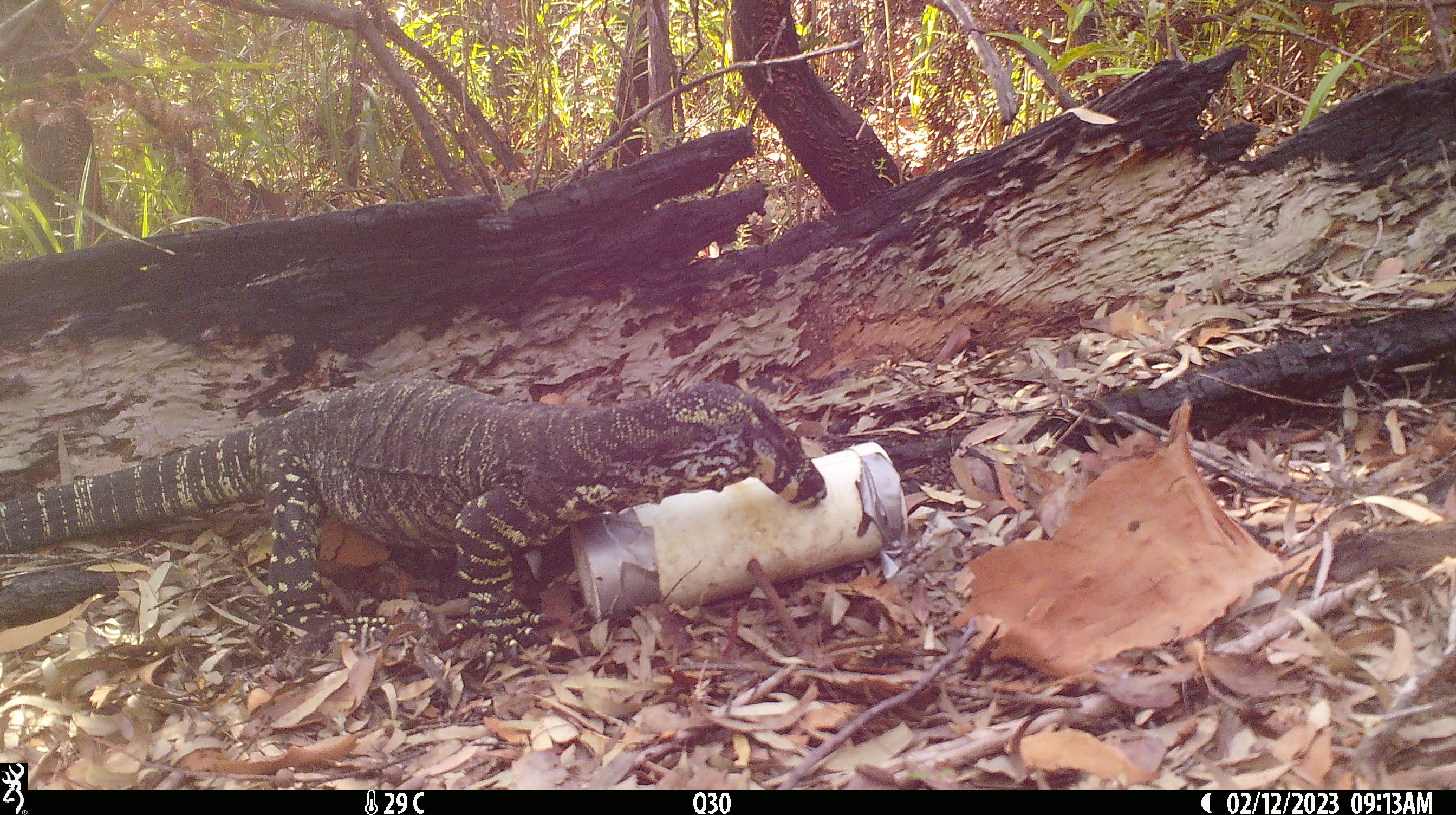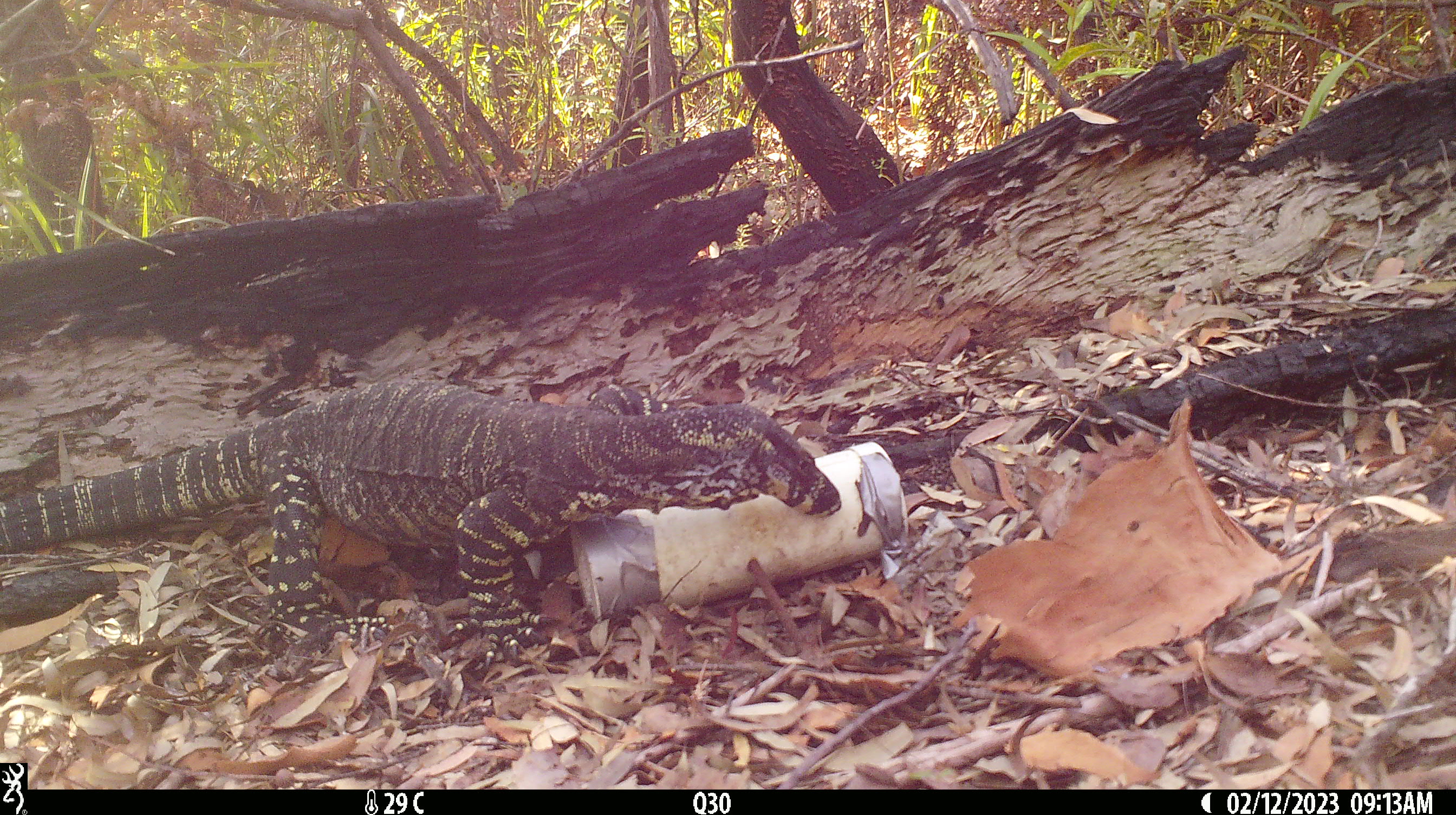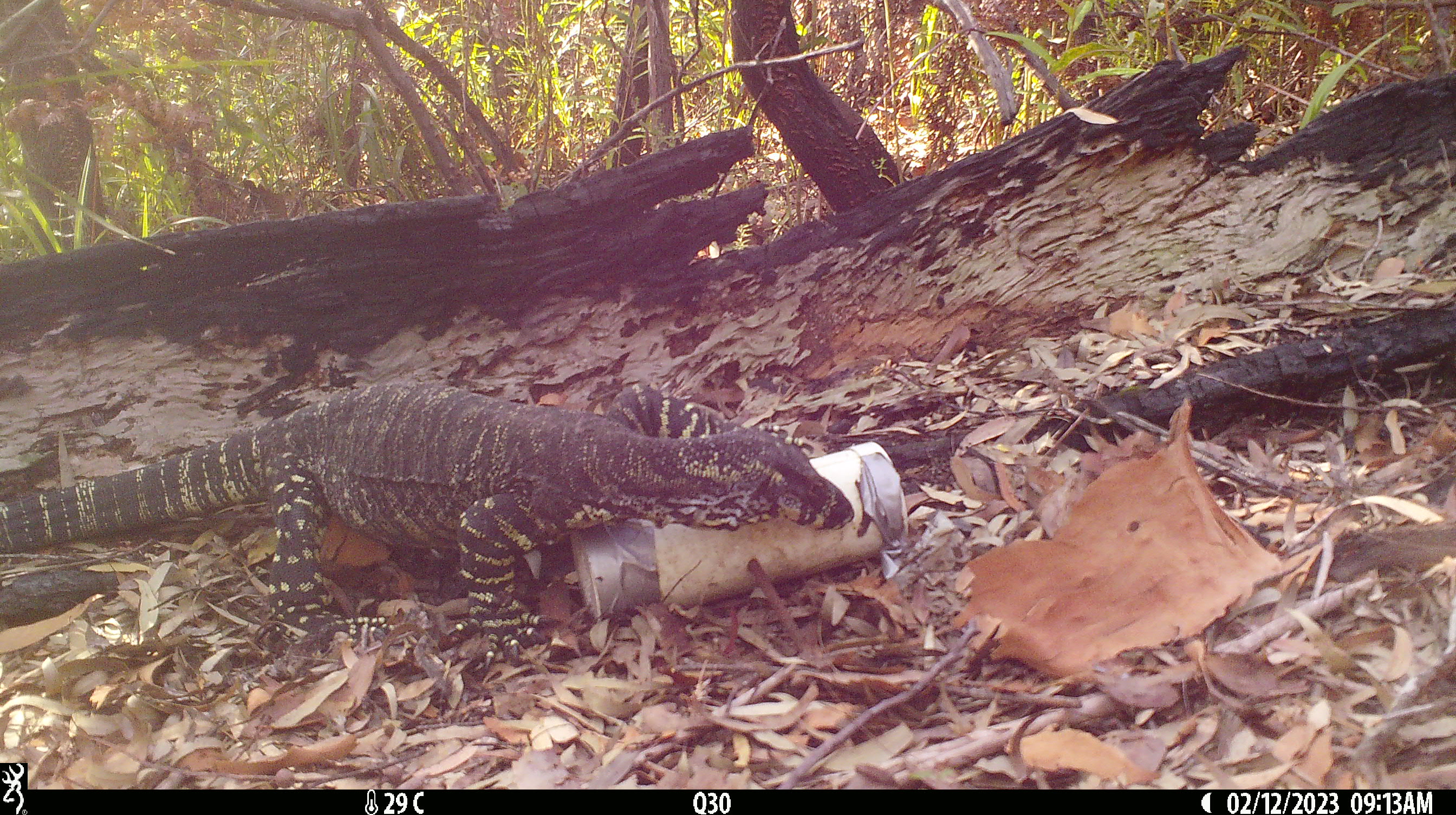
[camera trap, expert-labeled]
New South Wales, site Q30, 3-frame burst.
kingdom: Animalia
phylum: Chordata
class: Reptilia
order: Squamata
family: Varanidae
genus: Varanus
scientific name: Varanus varius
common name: lace monitor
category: goanna